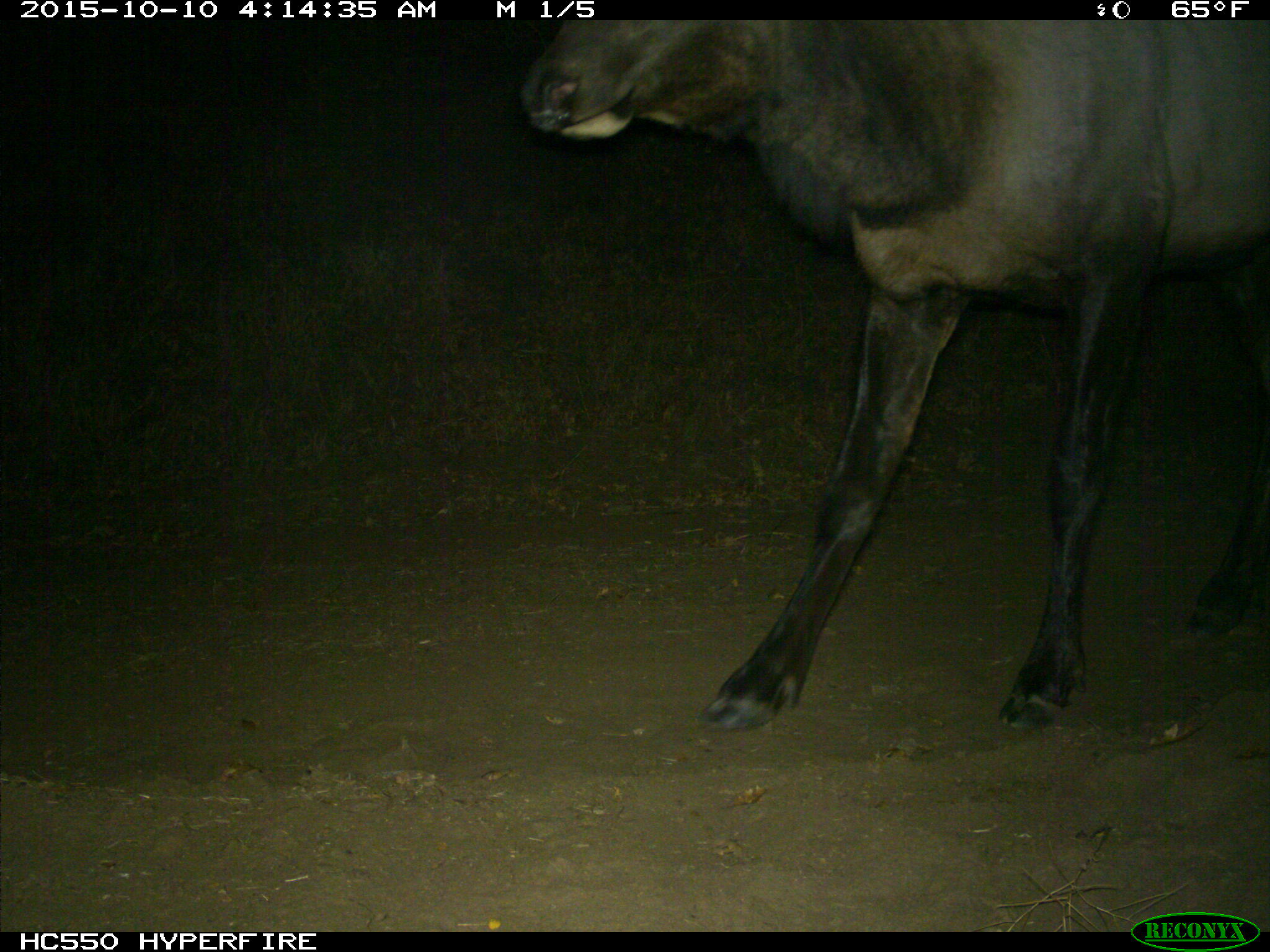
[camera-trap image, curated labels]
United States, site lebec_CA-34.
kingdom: Animalia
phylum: Chordata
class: Mammalia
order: Artiodactyla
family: Cervidae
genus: Cervus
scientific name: Cervus canadensis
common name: elk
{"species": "Cervus canadensis (elk)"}